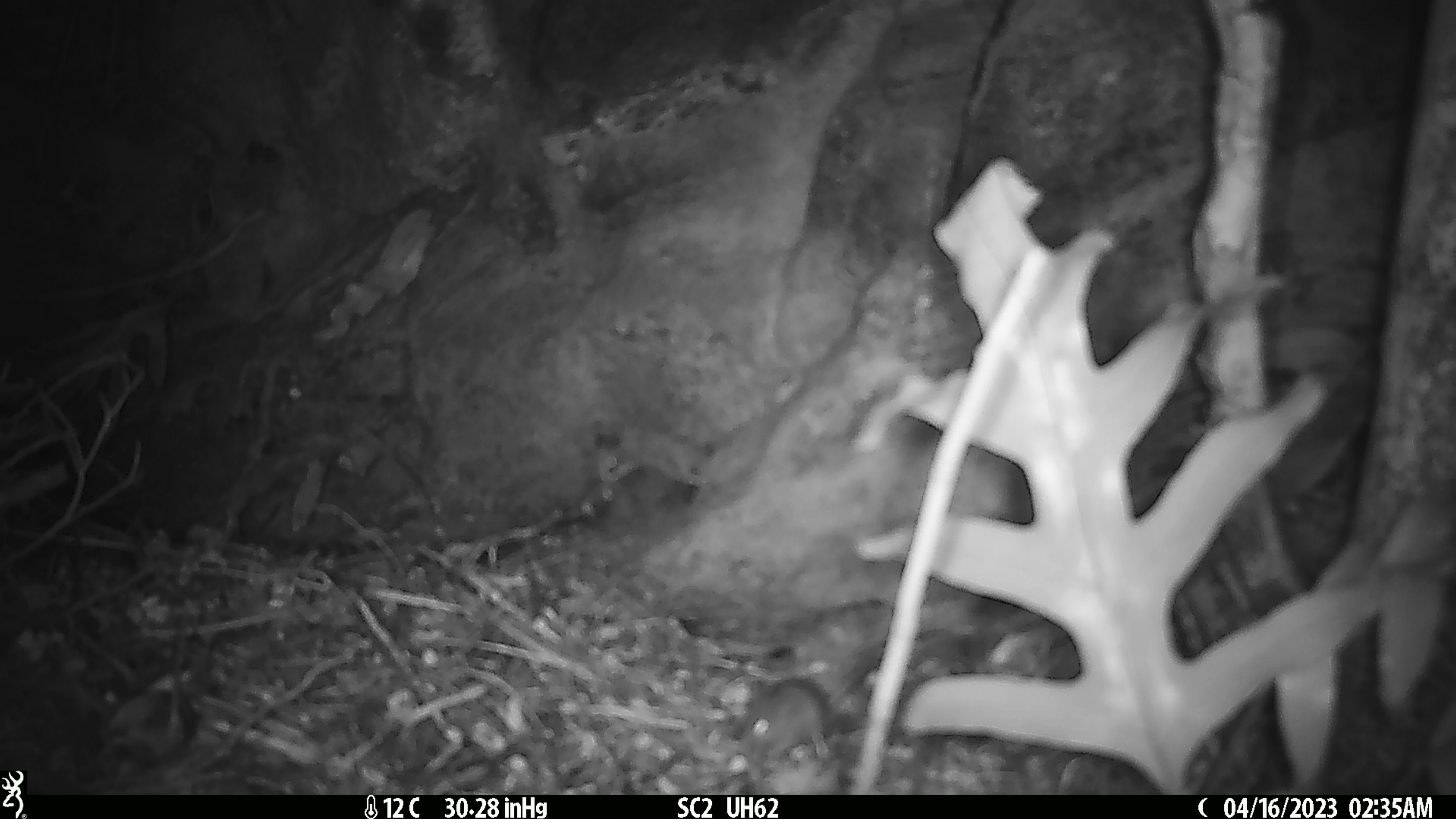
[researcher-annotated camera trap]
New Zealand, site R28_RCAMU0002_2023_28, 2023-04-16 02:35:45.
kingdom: Animalia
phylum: Chordata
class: Mammalia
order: Rodentia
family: Muridae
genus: Mus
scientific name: Mus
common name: mouse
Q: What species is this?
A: Mouse (Mus).